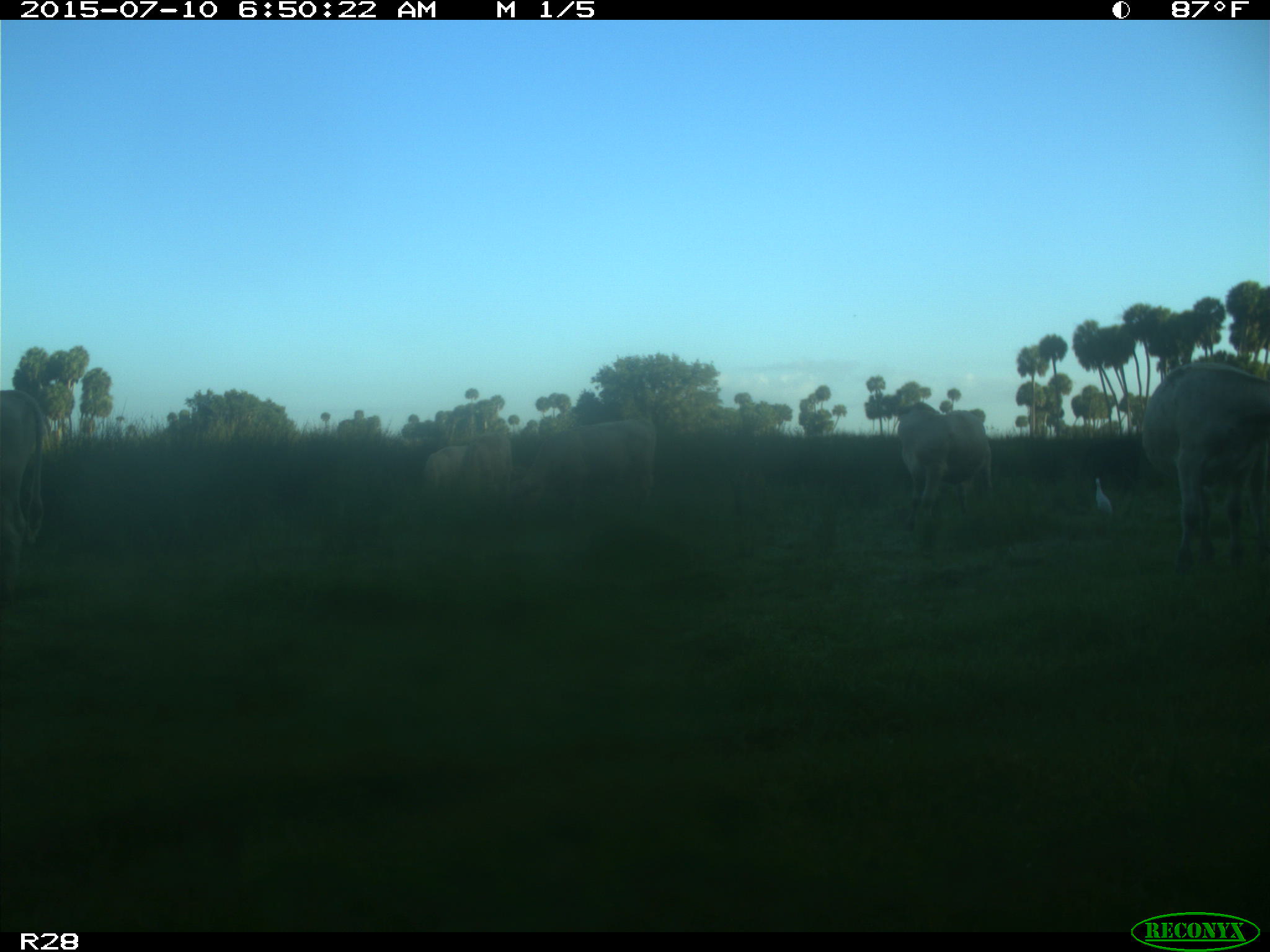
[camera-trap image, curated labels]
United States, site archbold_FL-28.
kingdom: Animalia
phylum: Chordata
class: Mammalia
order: Artiodactyla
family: Bovidae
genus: Bos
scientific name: Bos taurus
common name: domestic cow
Bos taurus (domestic cow).